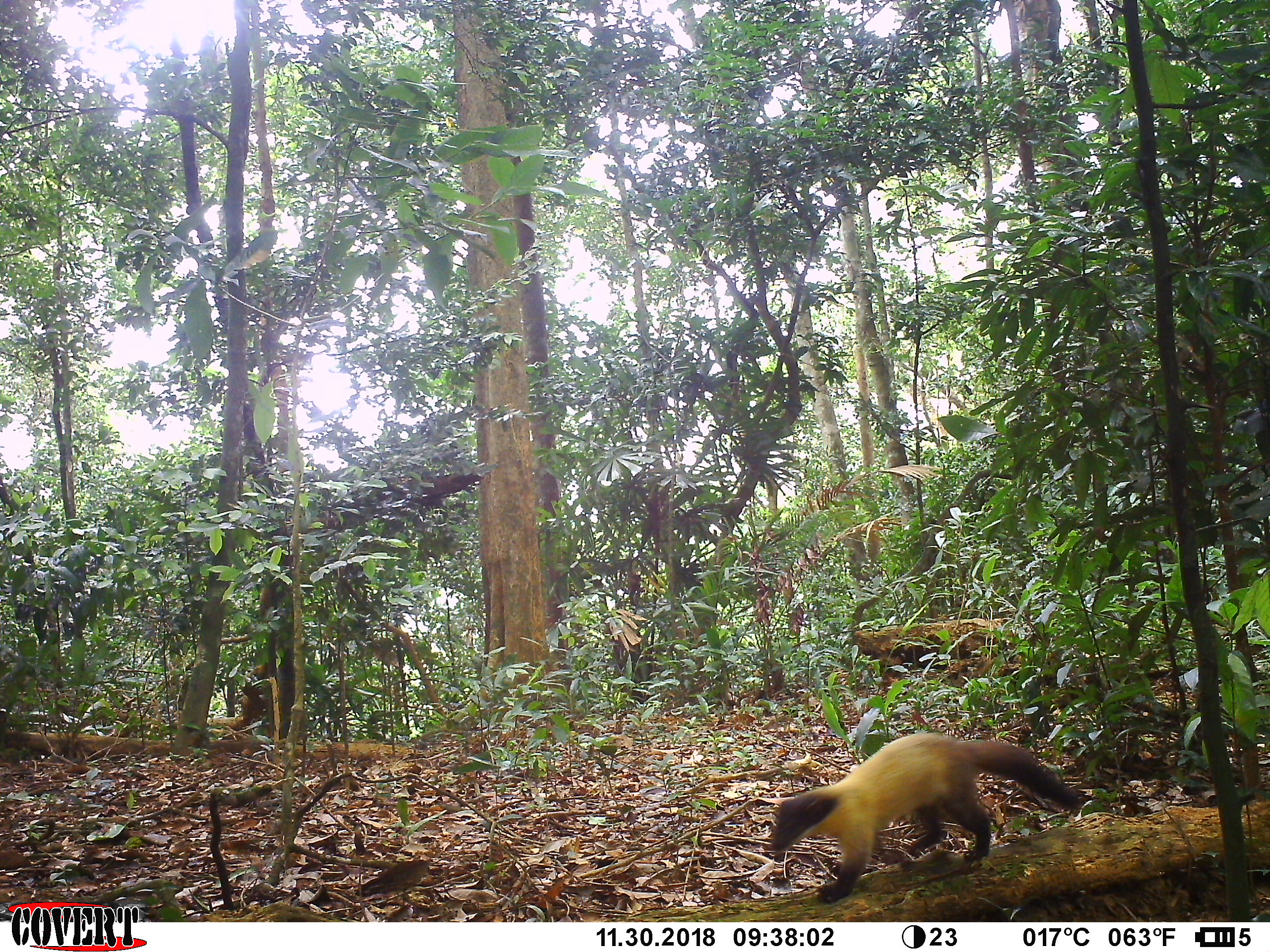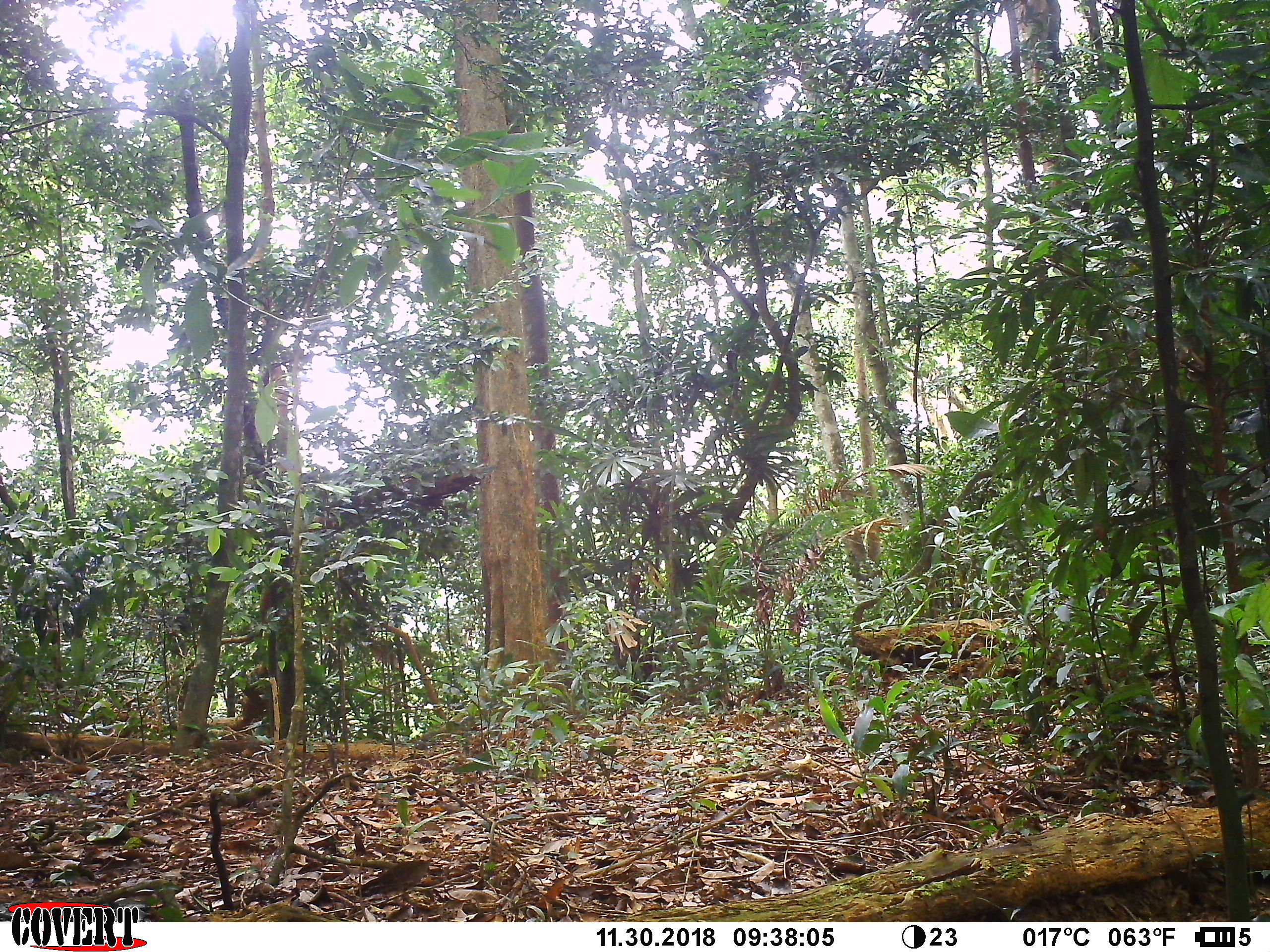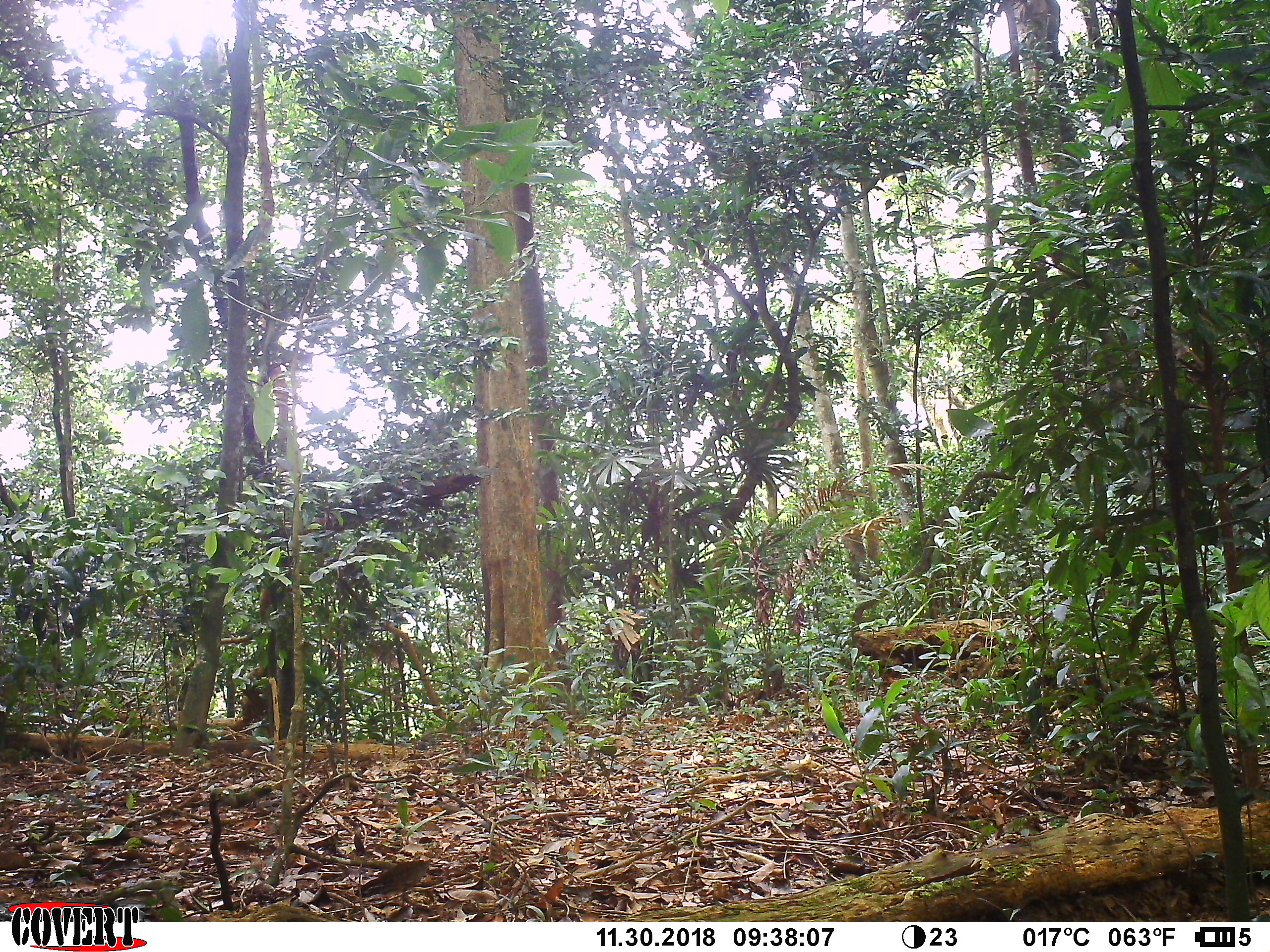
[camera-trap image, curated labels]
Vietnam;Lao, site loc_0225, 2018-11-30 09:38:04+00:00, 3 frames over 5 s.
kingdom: Animalia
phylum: Chordata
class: Mammalia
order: Carnivora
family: Mustelidae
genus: Martes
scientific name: Martes flavigula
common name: yellow-throated marten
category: yellow throated marten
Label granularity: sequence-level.